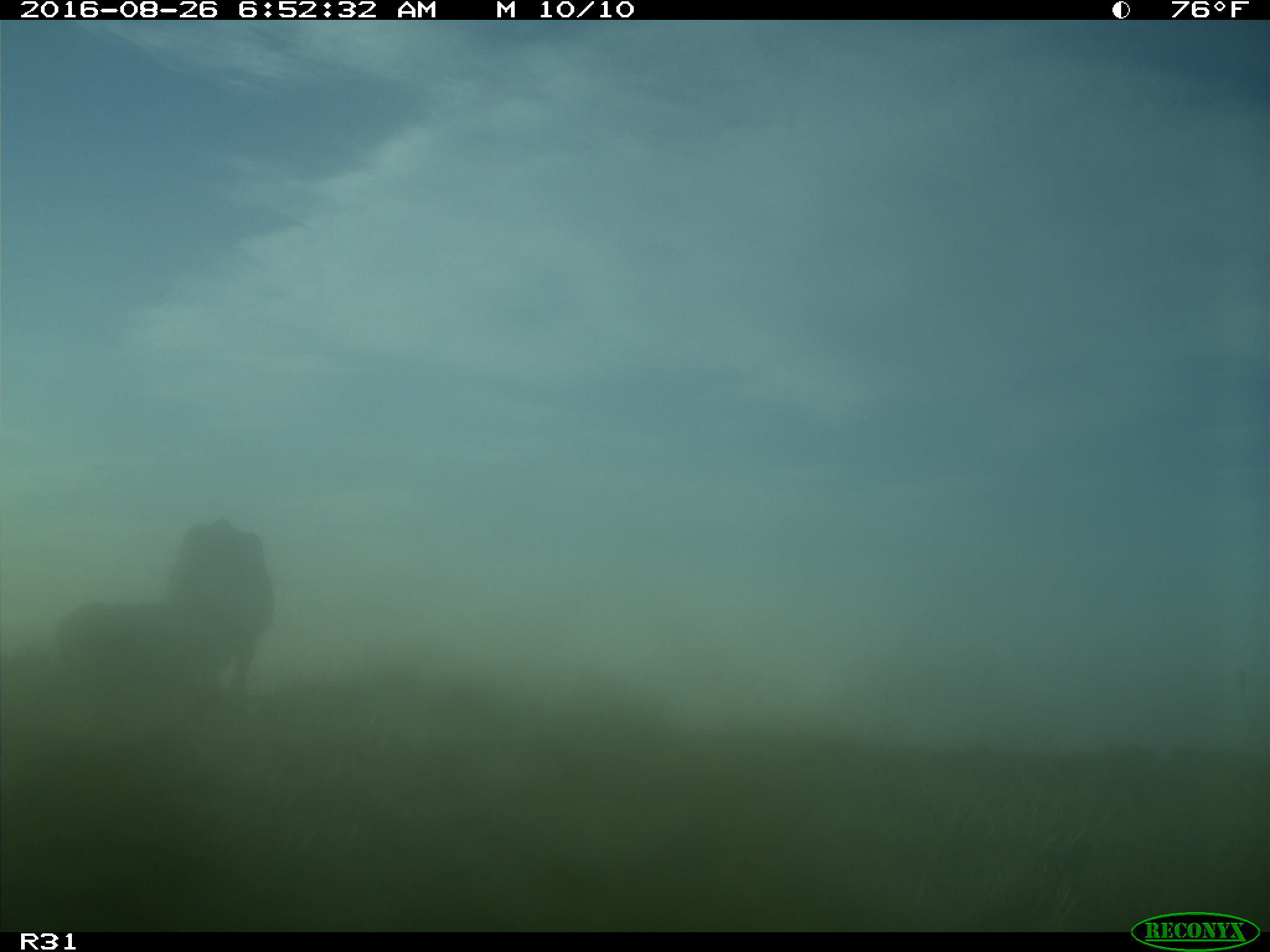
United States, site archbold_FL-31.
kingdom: Animalia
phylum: Chordata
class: Mammalia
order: Artiodactyla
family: Bovidae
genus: Bos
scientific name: Bos taurus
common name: domestic cow